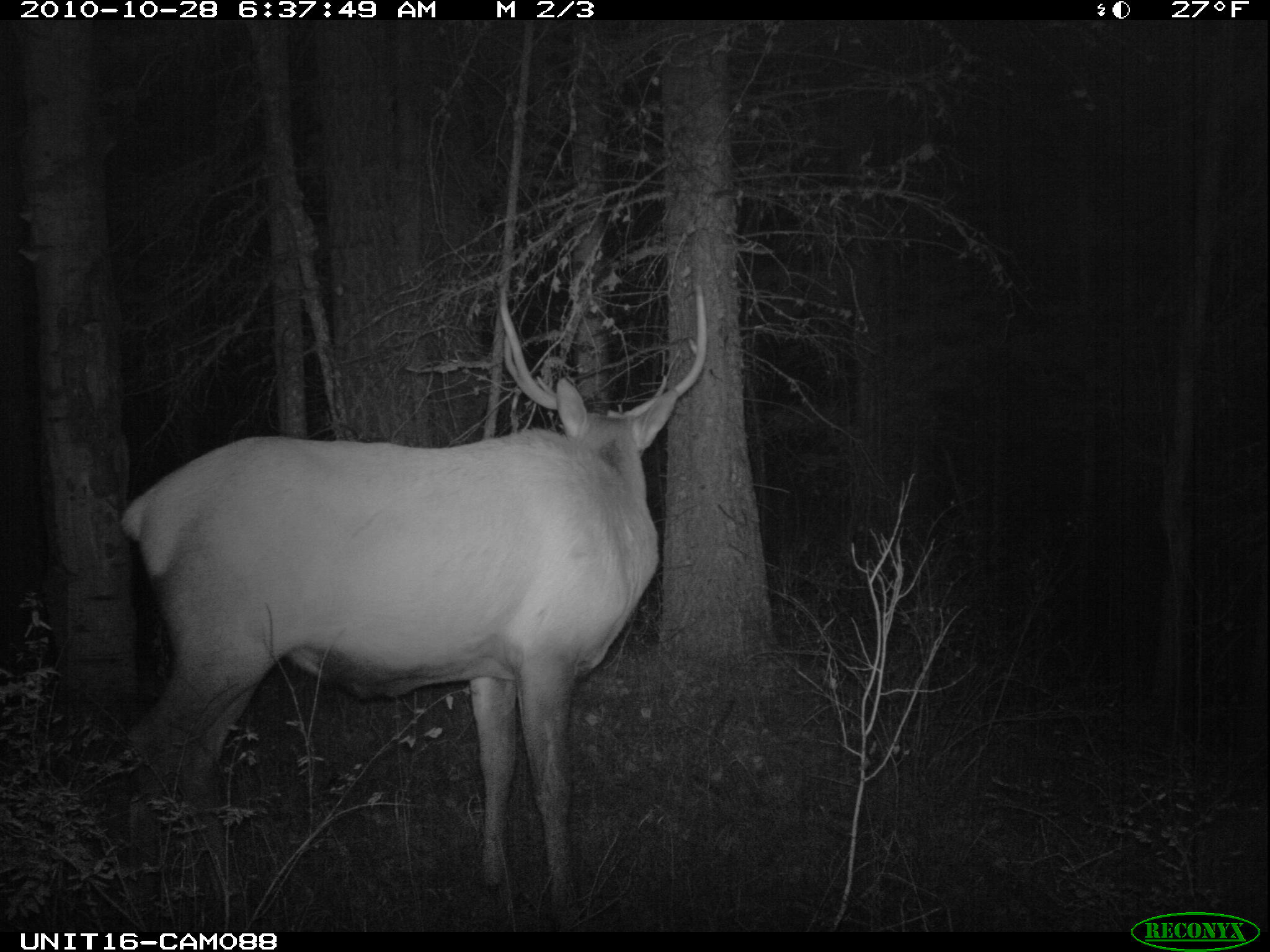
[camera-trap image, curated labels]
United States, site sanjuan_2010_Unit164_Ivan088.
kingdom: Animalia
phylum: Chordata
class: Mammalia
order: Artiodactyla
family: Cervidae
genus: Cervus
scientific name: Cervus elaphus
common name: red deer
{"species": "Cervus elaphus (red deer)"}